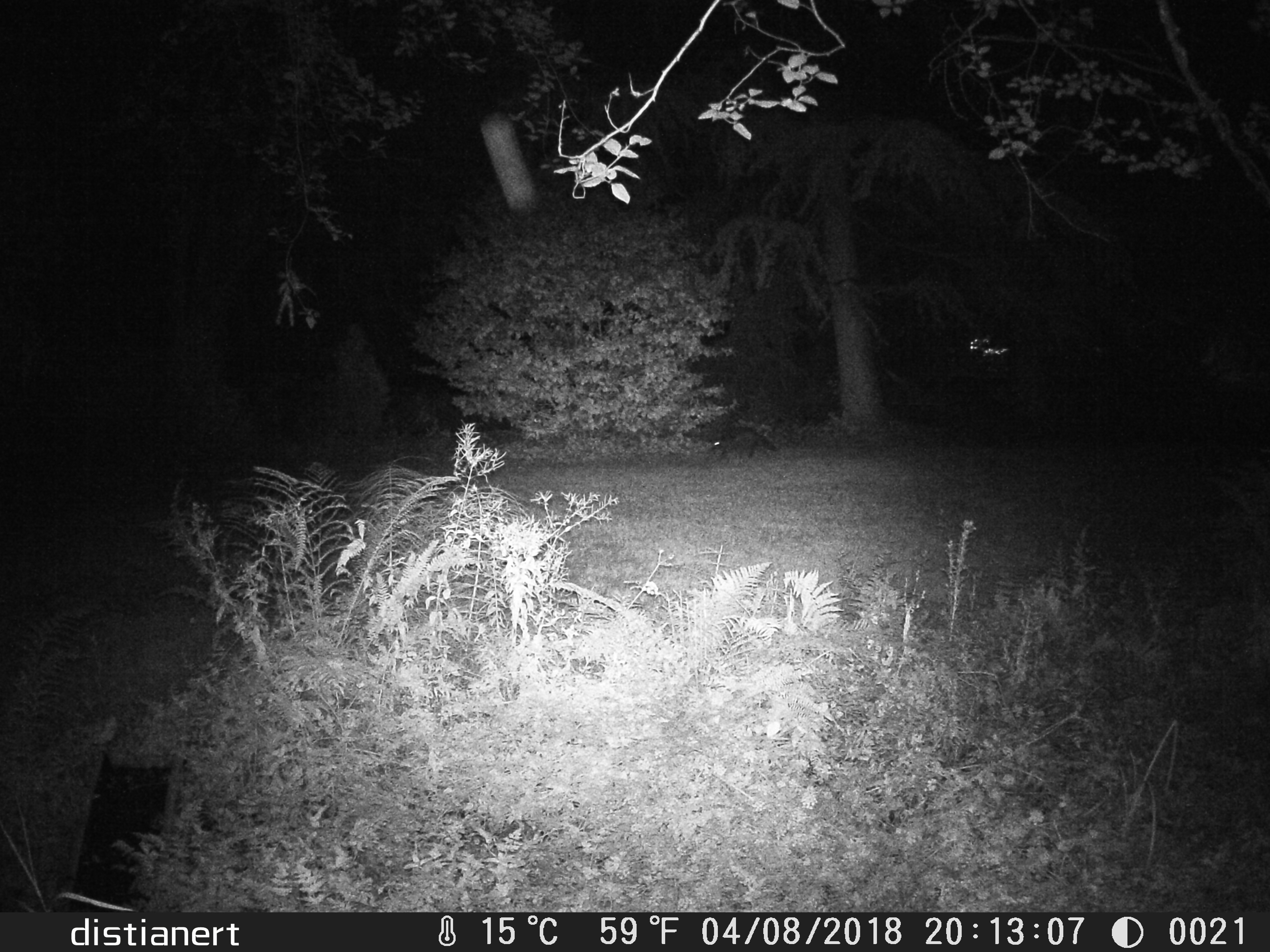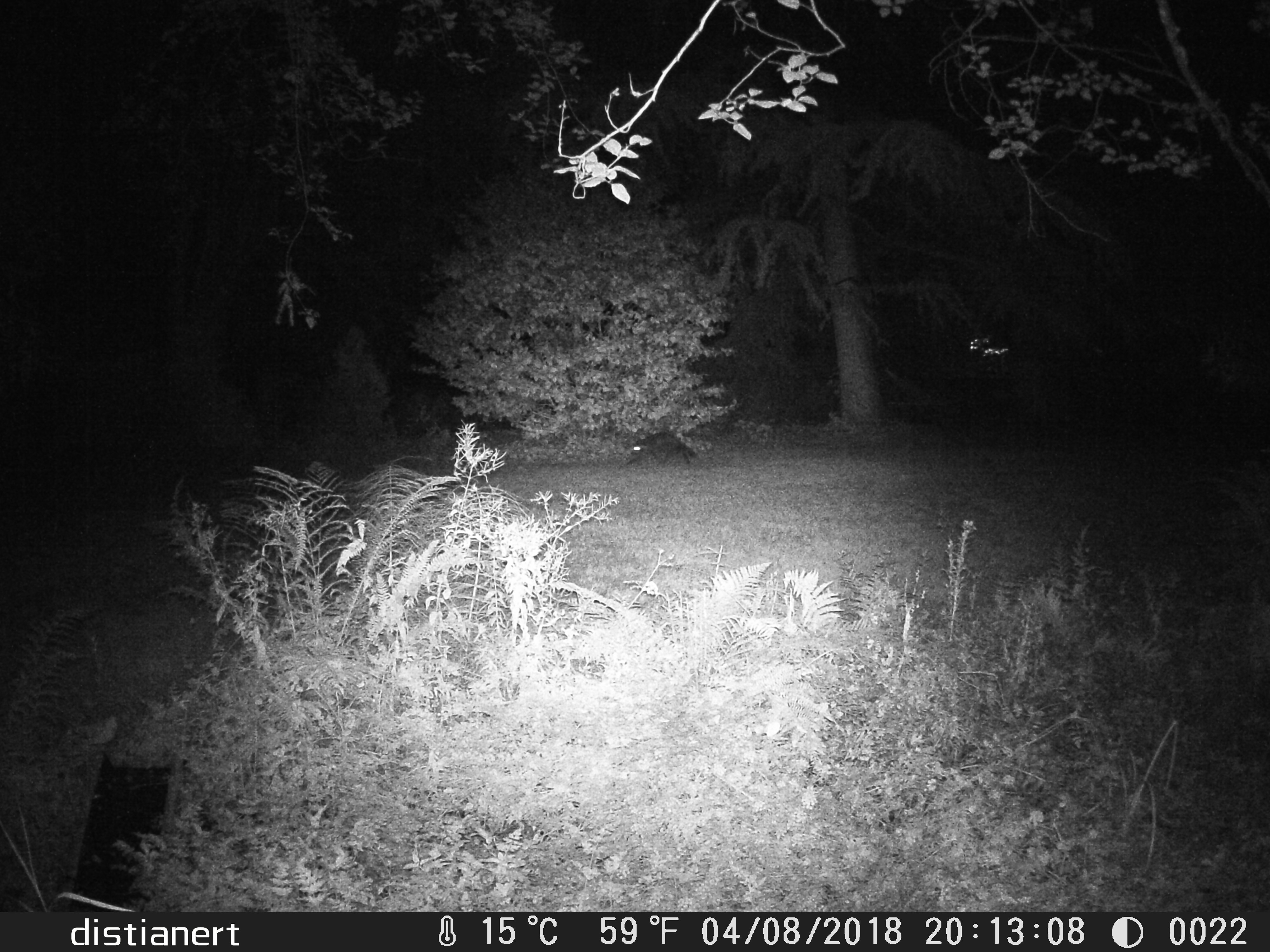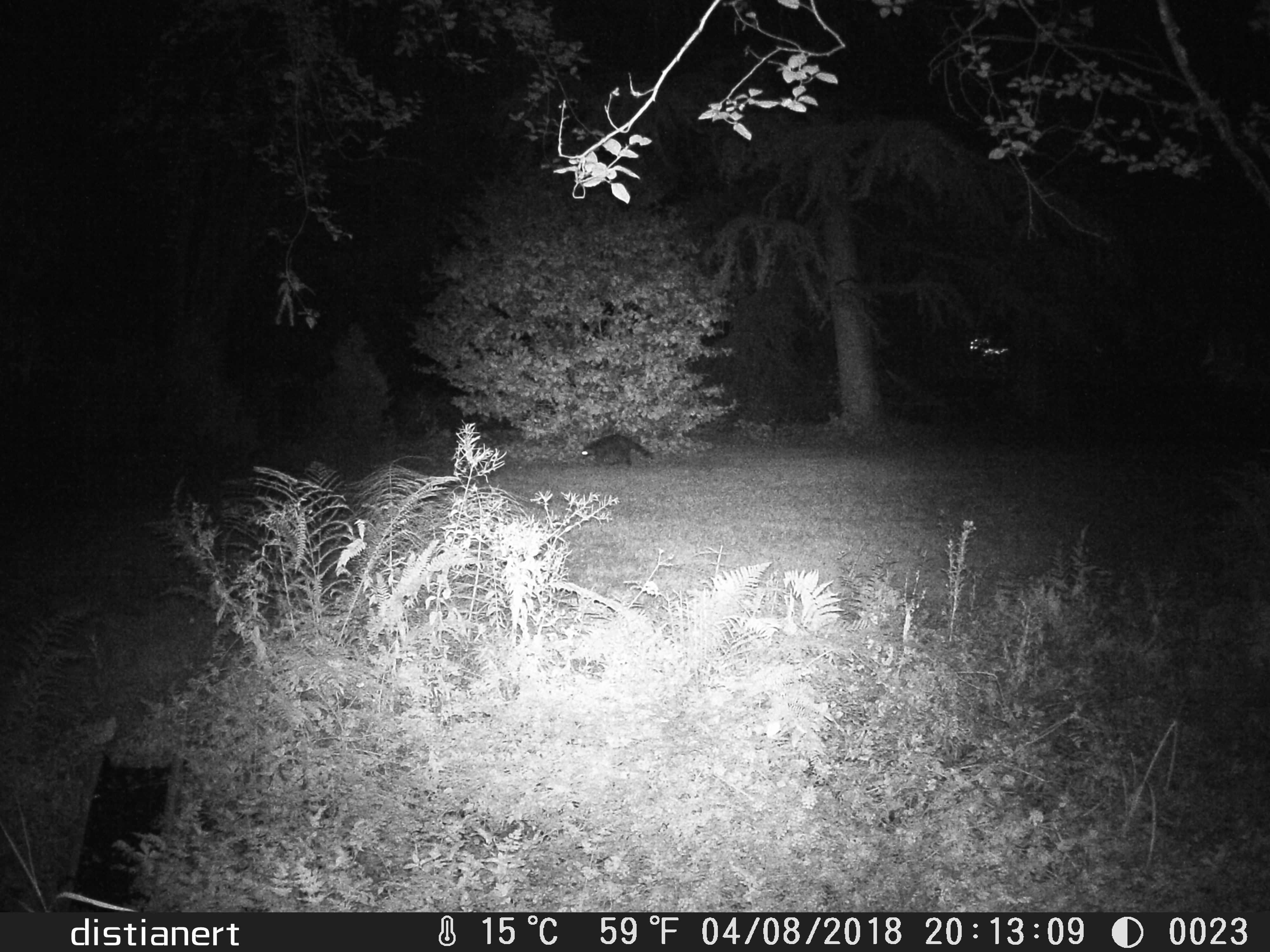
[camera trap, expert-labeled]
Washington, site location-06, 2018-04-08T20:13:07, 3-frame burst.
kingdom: Animalia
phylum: Chordata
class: Mammalia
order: Carnivora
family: Procyonidae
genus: Procyon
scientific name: Procyon lotor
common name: common raccoon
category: raccoon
Raccoon (common raccoon) (Procyon lotor).